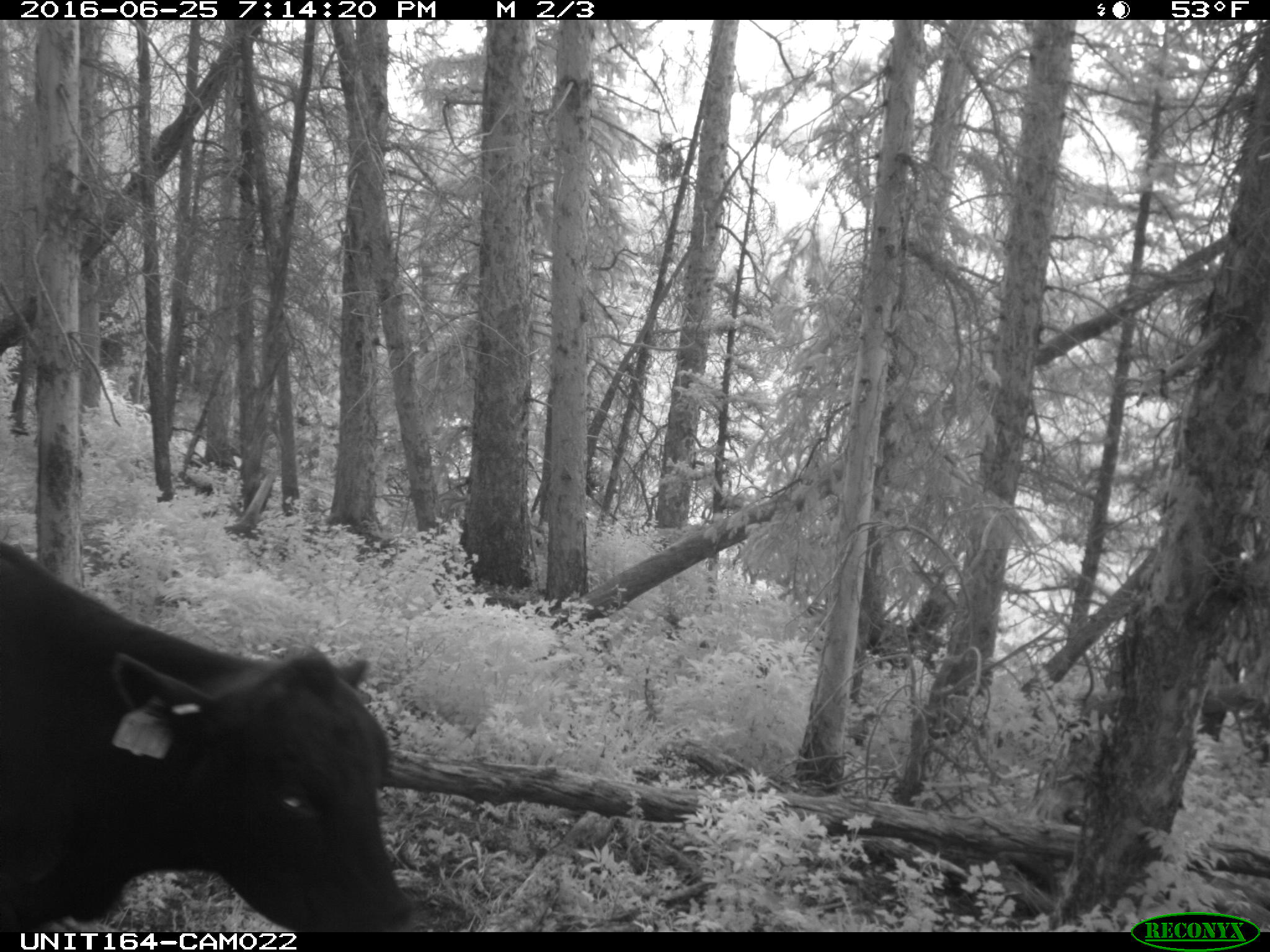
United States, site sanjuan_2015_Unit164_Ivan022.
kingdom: Animalia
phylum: Chordata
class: Mammalia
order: Artiodactyla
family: Bovidae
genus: Bos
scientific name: Bos taurus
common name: domestic cow